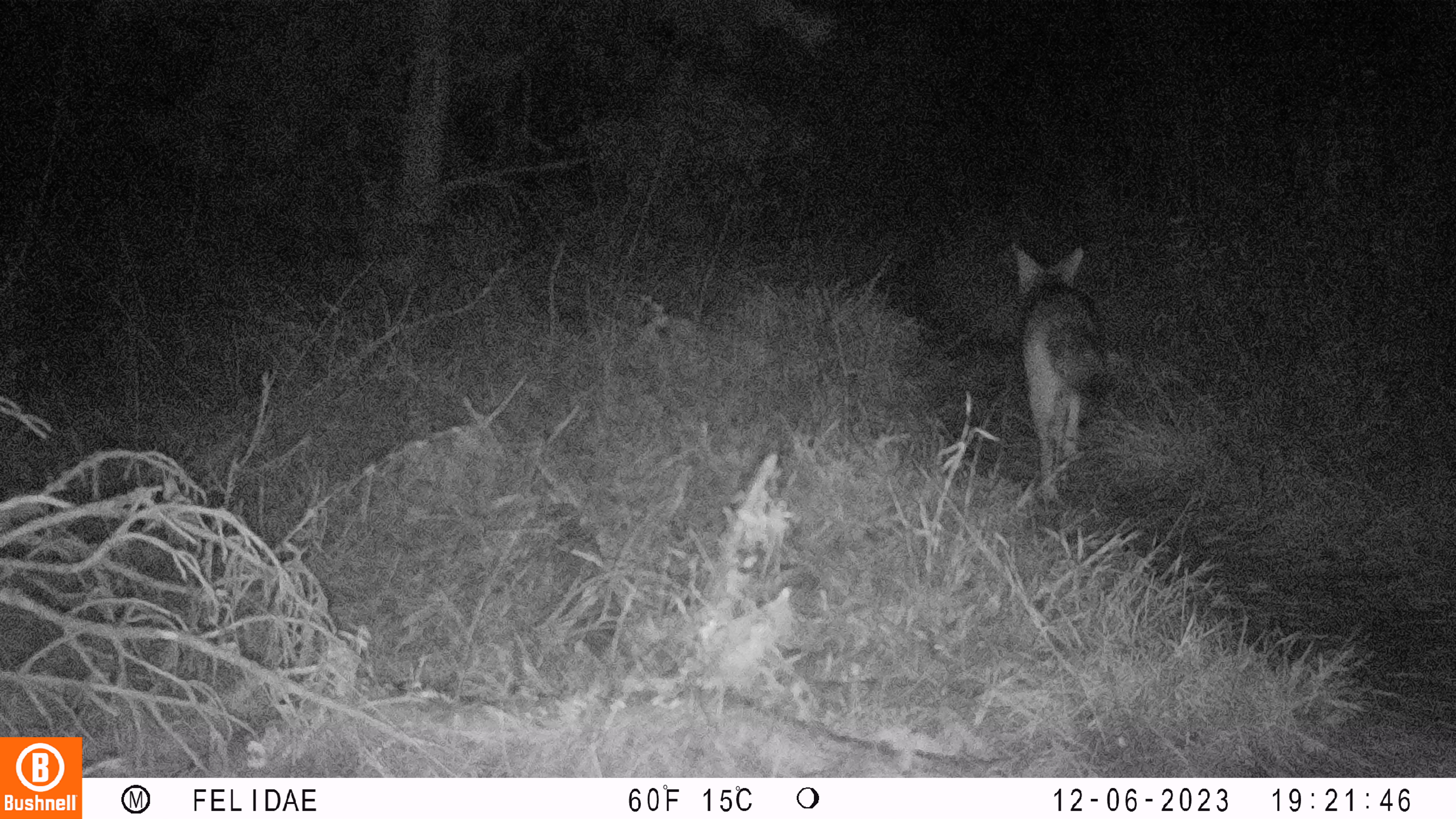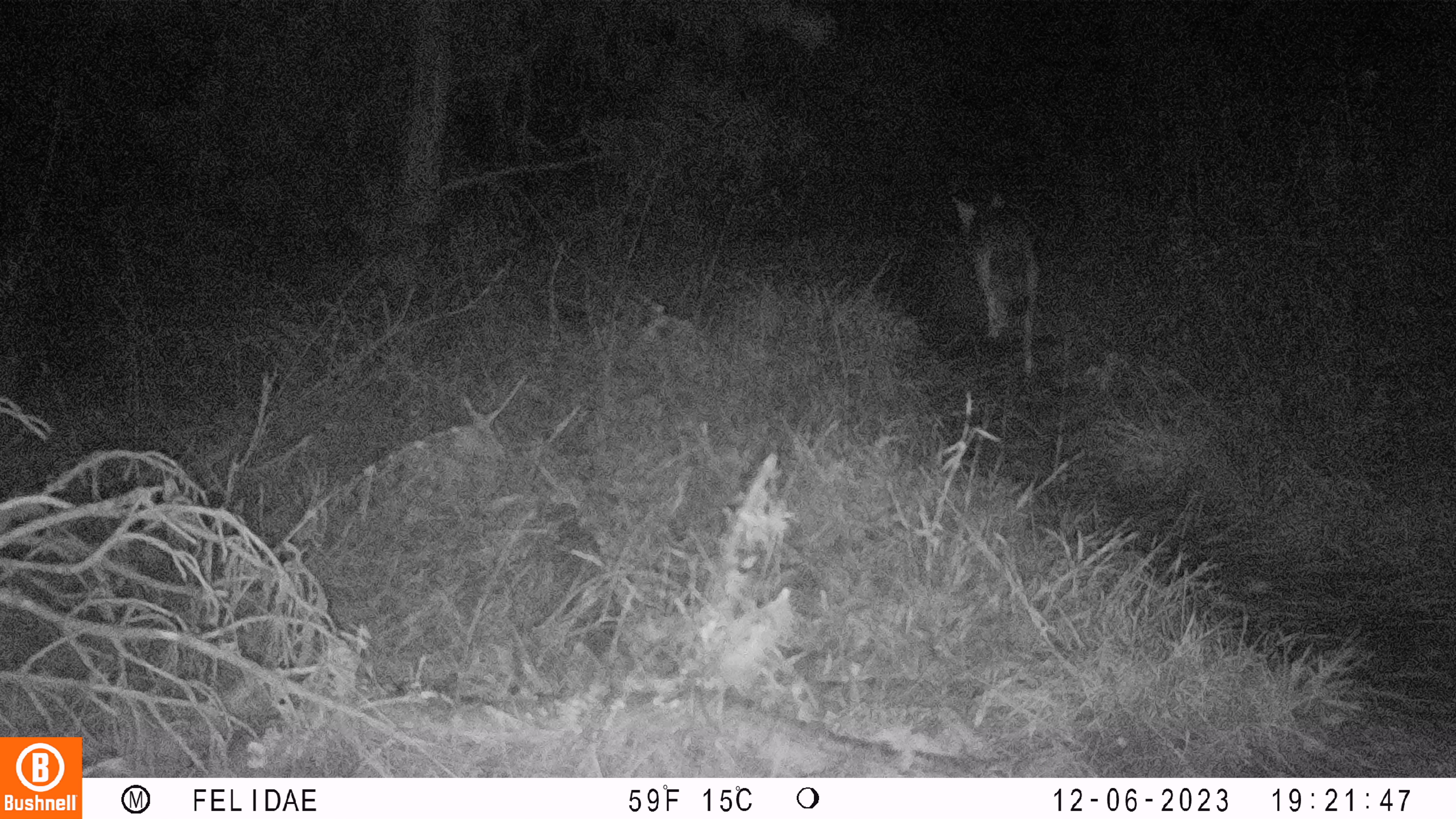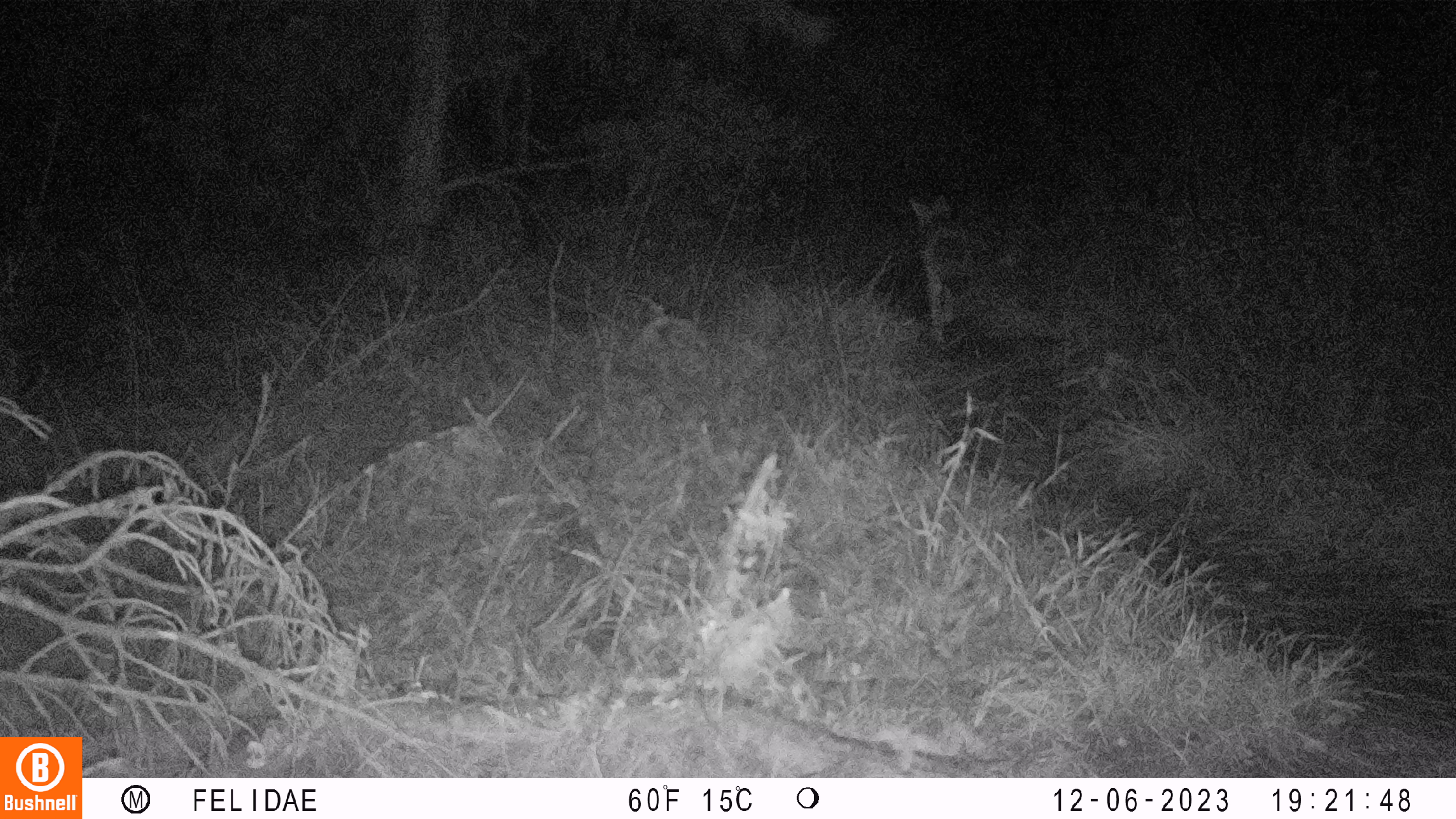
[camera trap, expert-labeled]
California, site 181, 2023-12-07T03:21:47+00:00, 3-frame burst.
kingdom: Animalia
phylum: Chordata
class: Mammalia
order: Carnivora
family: Canidae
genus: Canis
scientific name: Canis latrans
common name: coyote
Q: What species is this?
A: Coyote (Canis latrans).